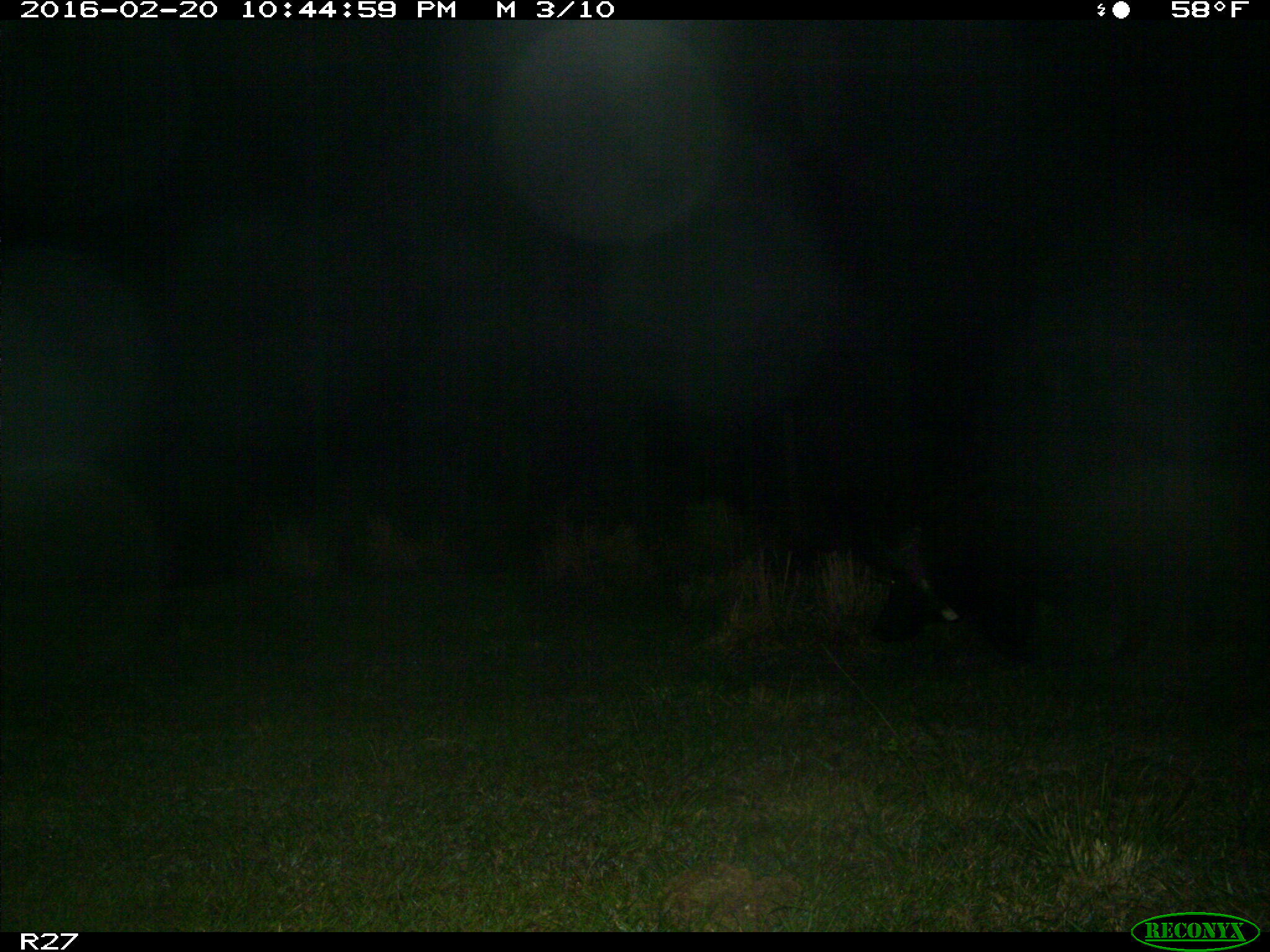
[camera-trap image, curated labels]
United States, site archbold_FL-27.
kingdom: Animalia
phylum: Chordata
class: Mammalia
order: Artiodactyla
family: Suidae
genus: Sus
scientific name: Sus scrofa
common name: wild boar